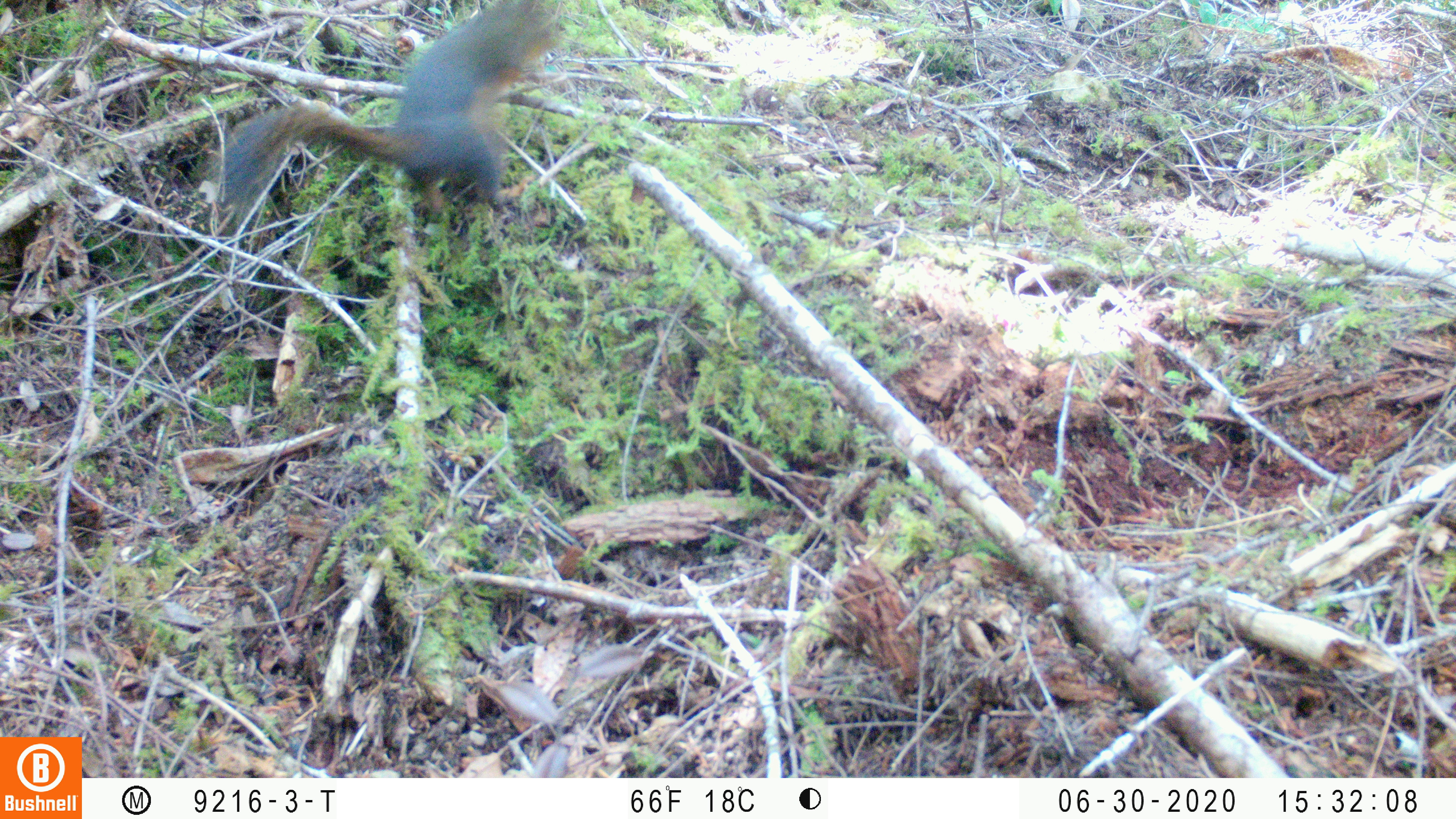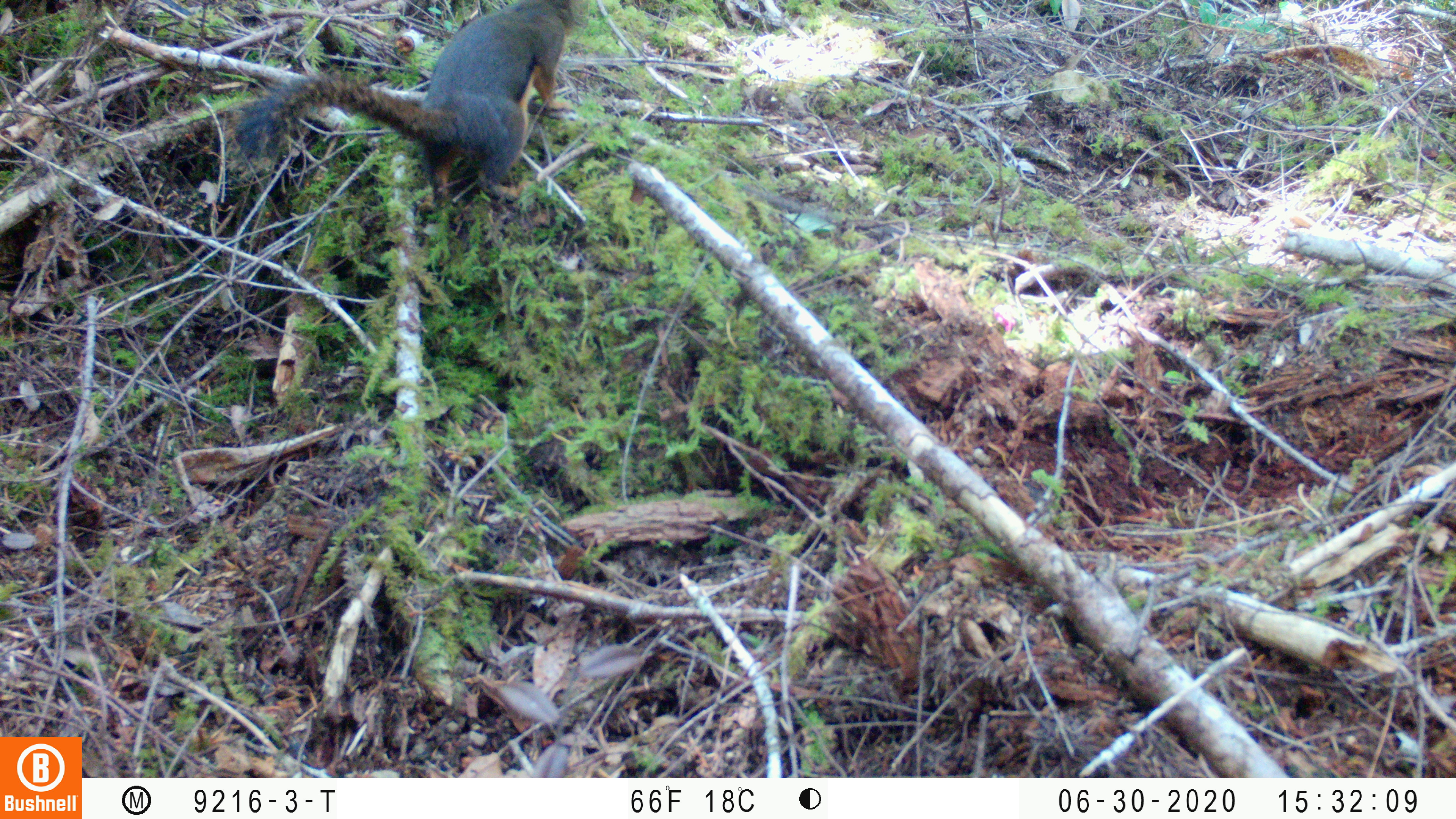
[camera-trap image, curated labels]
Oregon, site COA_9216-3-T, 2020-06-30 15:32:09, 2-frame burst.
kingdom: Animalia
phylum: Chordata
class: Mammalia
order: Rodentia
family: Sciuridae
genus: Tamiasciurus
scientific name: Tamiasciurus douglasii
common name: douglas squirrel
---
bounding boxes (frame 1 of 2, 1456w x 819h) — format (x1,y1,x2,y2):
douglas squirrel: (210,0,558,211)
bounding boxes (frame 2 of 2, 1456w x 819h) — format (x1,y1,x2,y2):
douglas squirrel: (232,3,585,192)